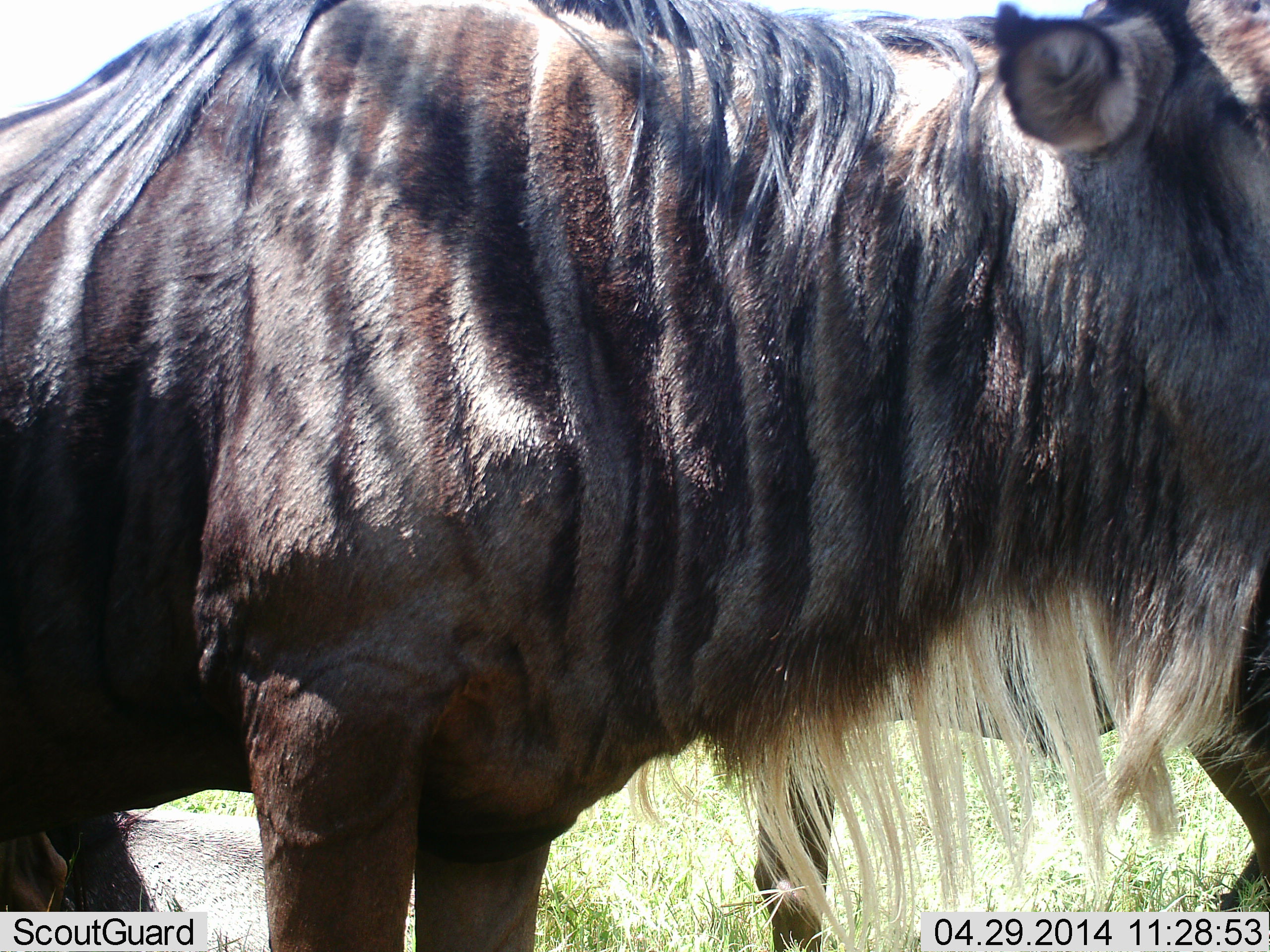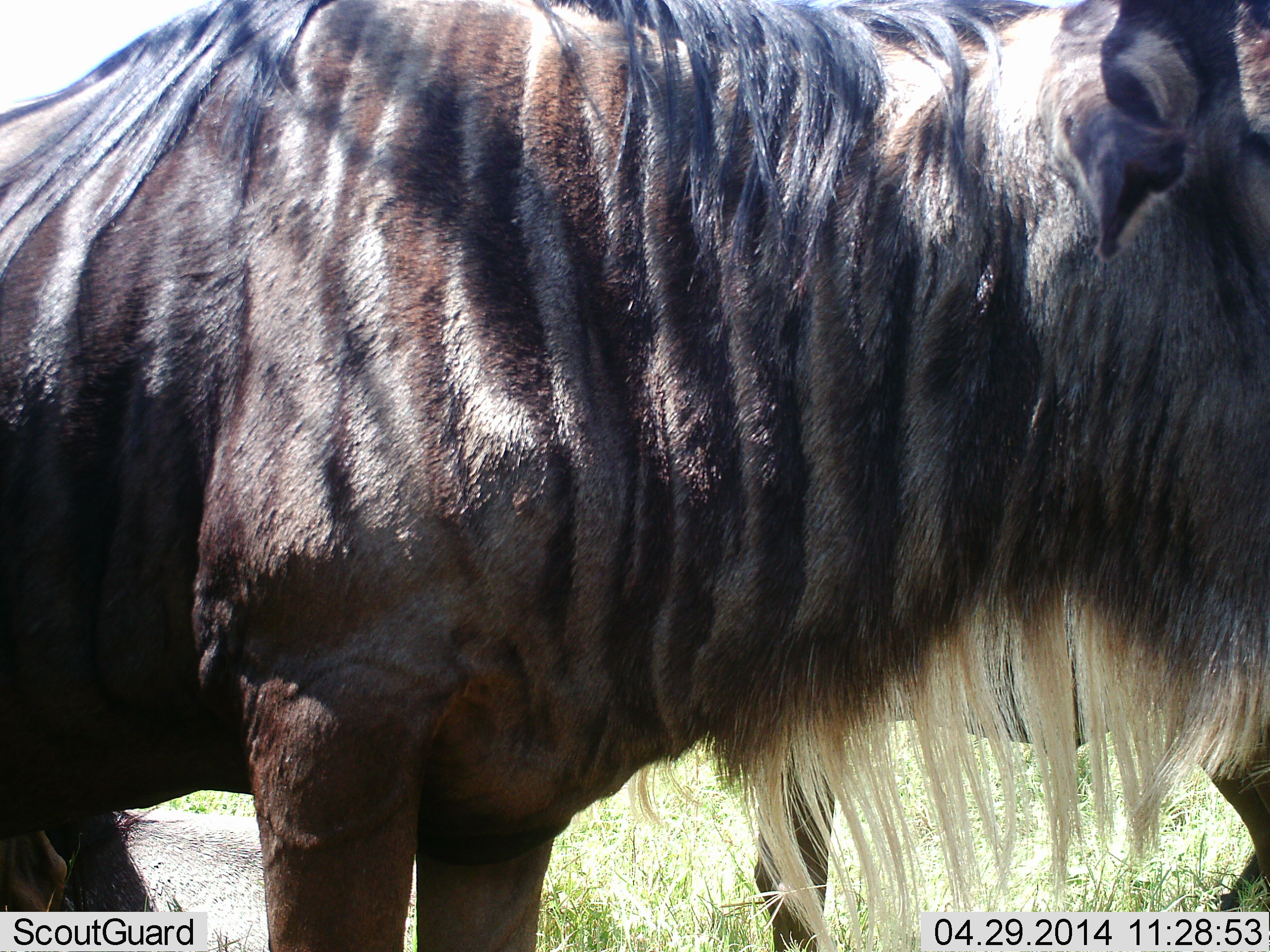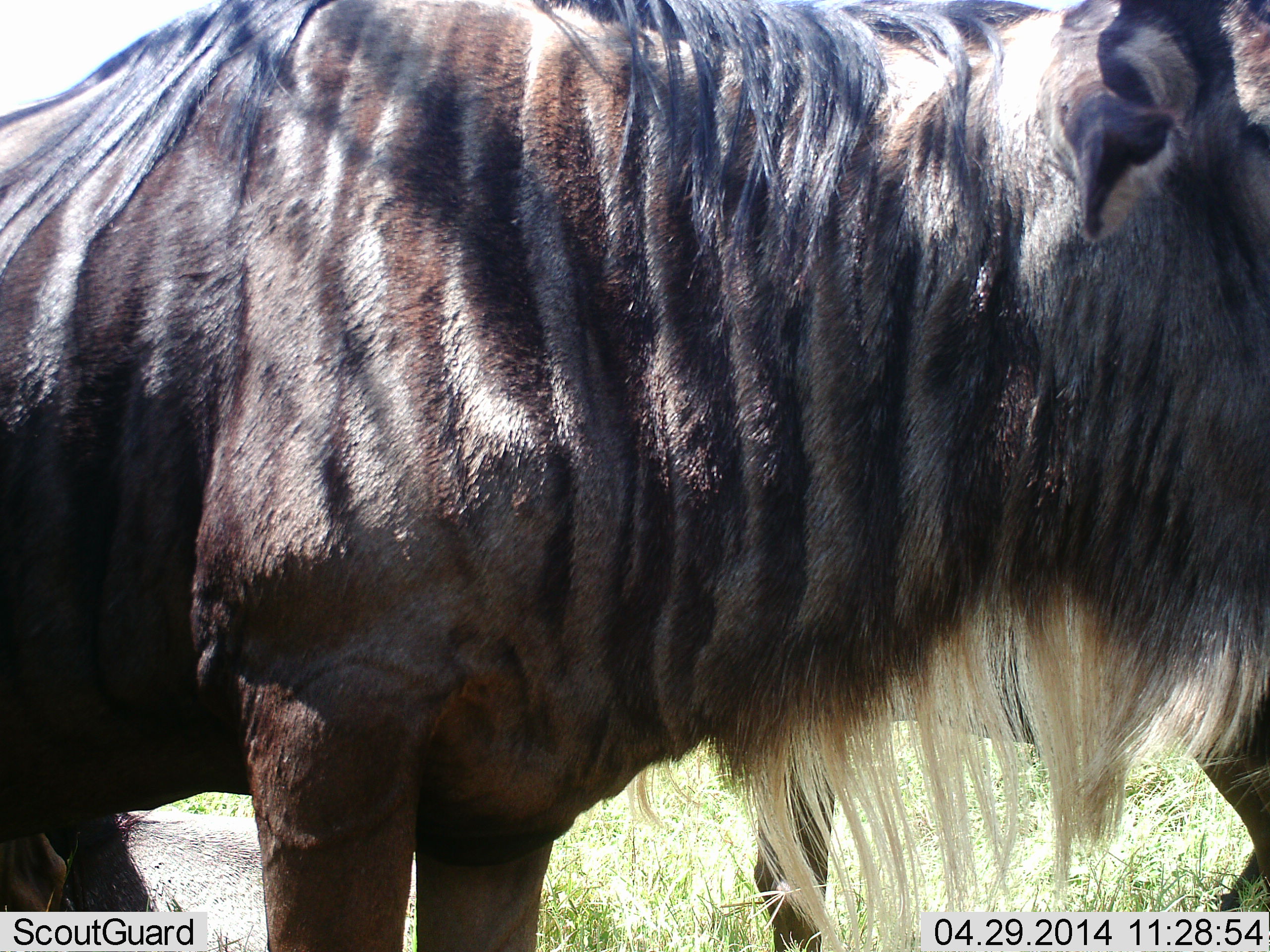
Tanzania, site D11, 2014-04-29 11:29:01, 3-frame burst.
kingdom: Animalia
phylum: Chordata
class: Mammalia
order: Artiodactyla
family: Bovidae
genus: Connochaetes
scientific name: Connochaetes taurinus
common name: blue wildebeest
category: wildebeest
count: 2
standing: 98%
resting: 6%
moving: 6%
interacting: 0%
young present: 2%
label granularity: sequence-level